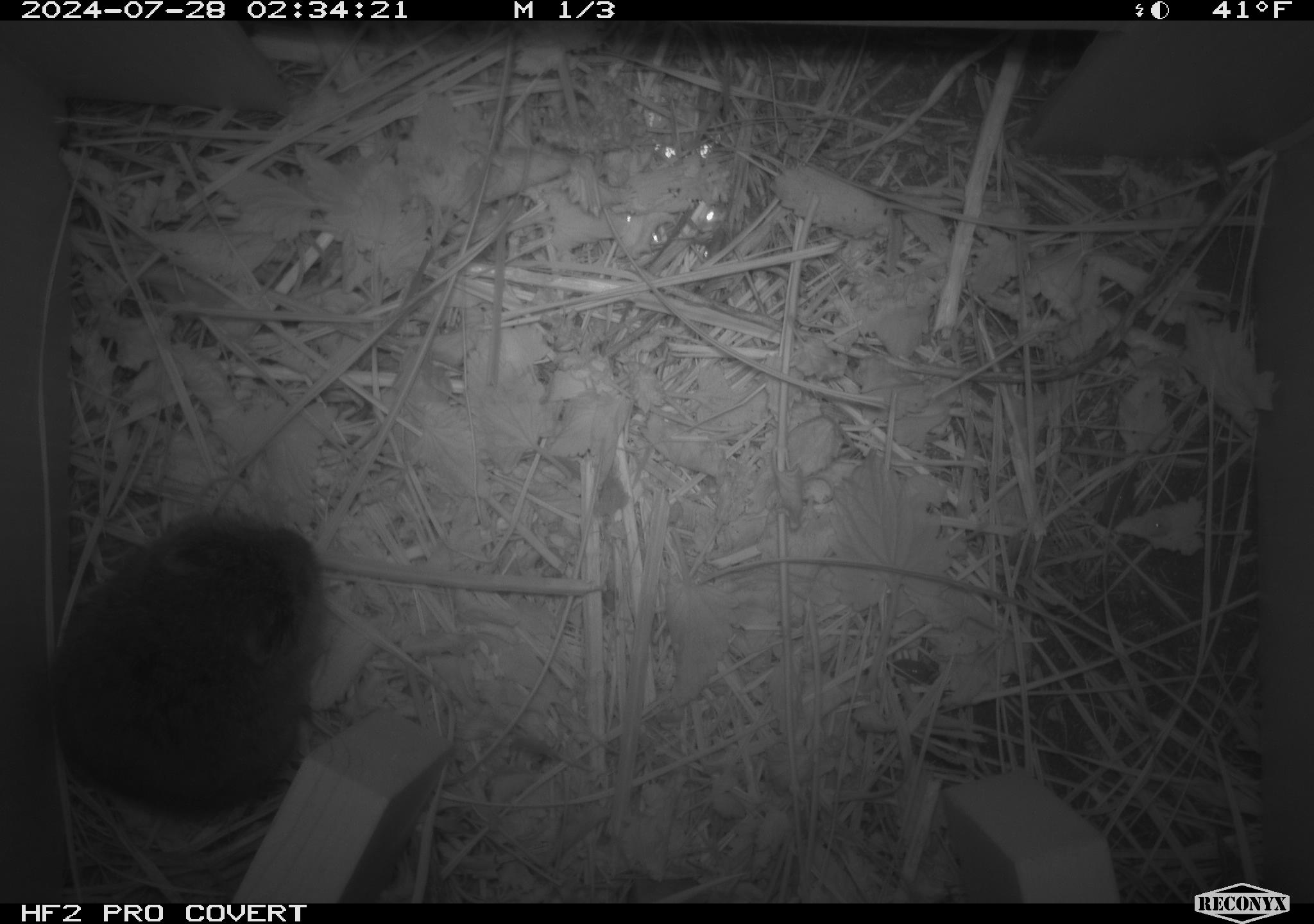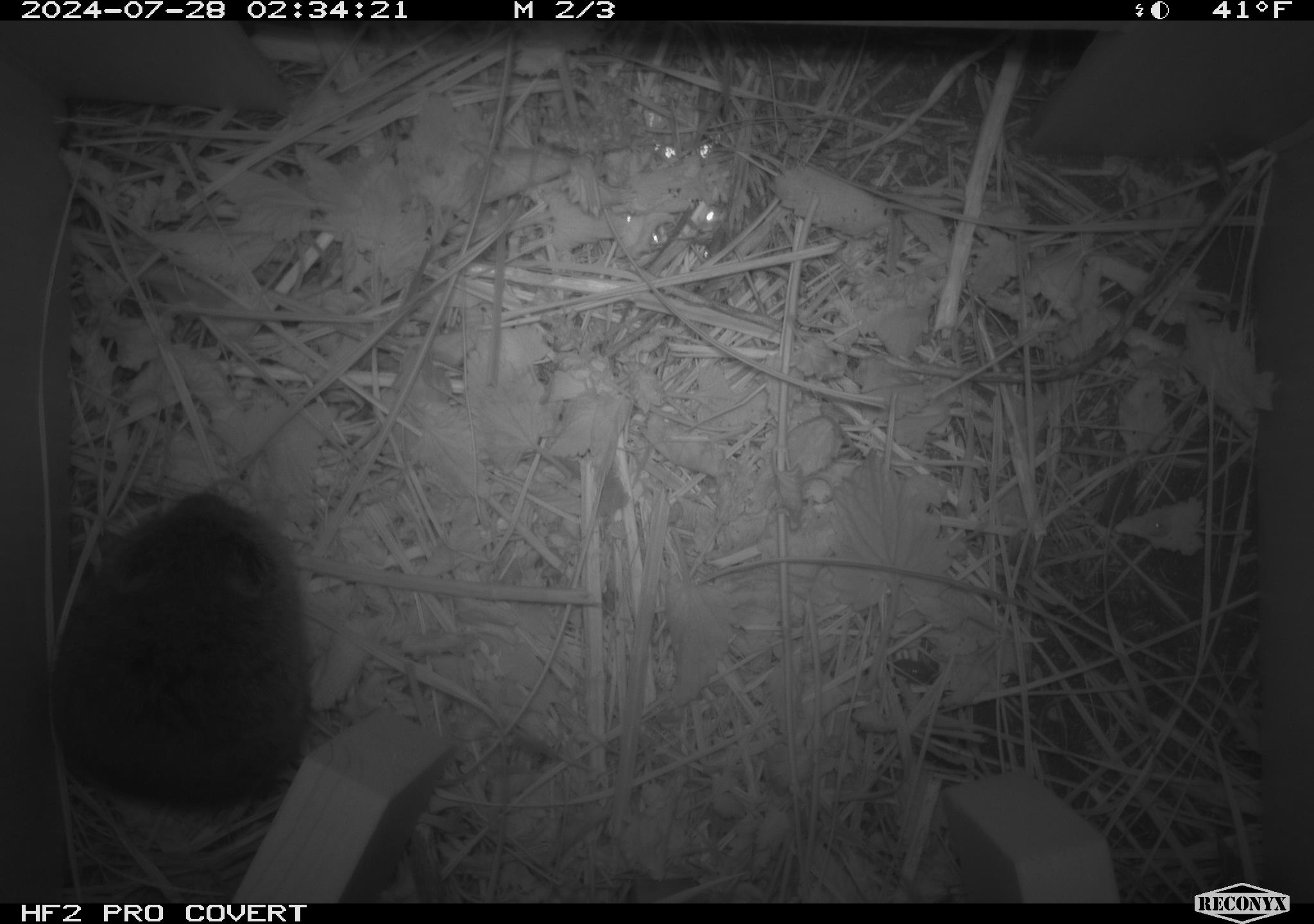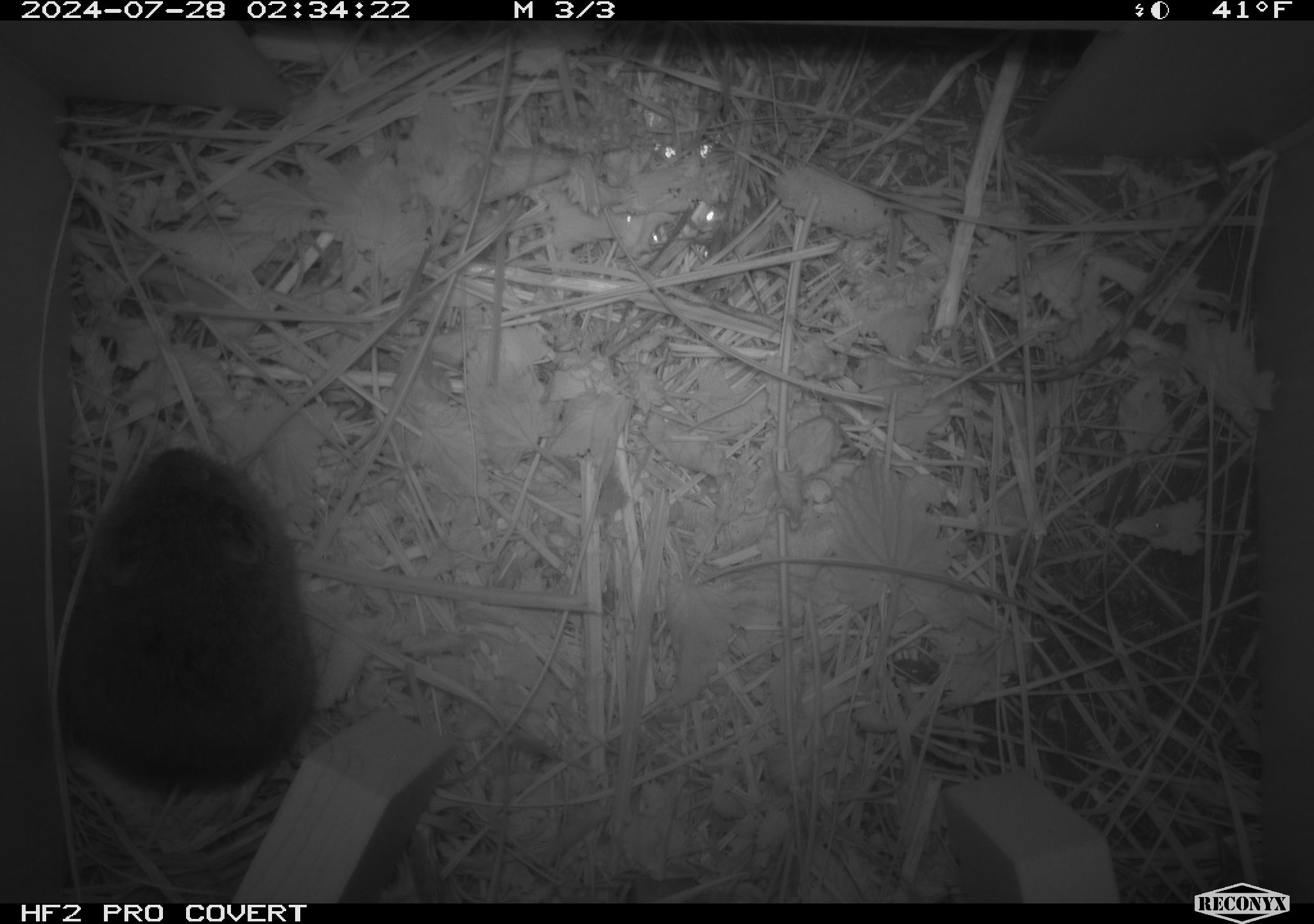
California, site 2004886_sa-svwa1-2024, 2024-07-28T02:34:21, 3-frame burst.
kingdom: Animalia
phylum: Chordata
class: Mammalia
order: Rodentia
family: Cricetidae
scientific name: Arvicolinae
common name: voles, lemmings, and muskrats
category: arvicolinae subfamily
Arvicolinae subfamily (voles, lemmings, and muskrats) (Arvicolinae).